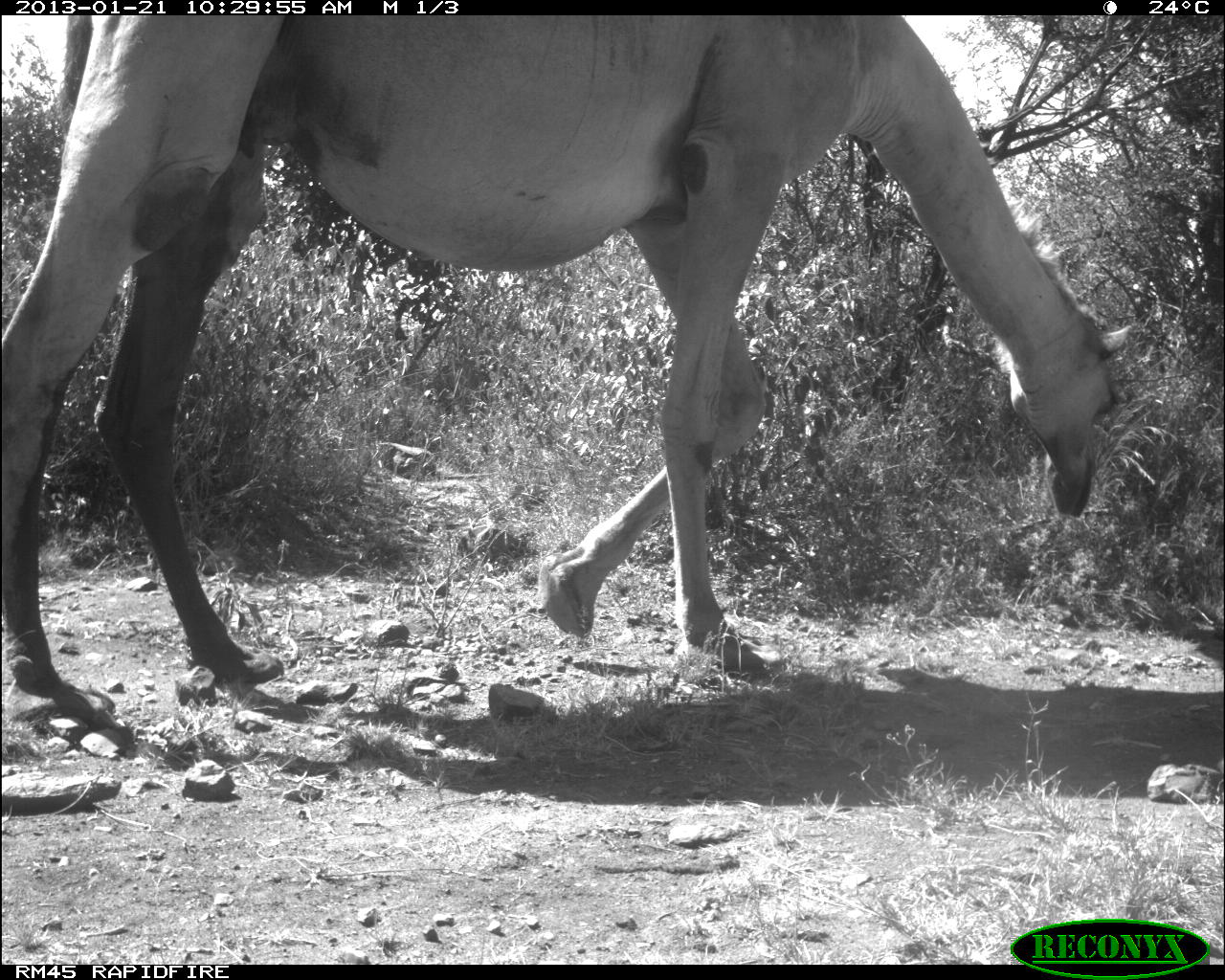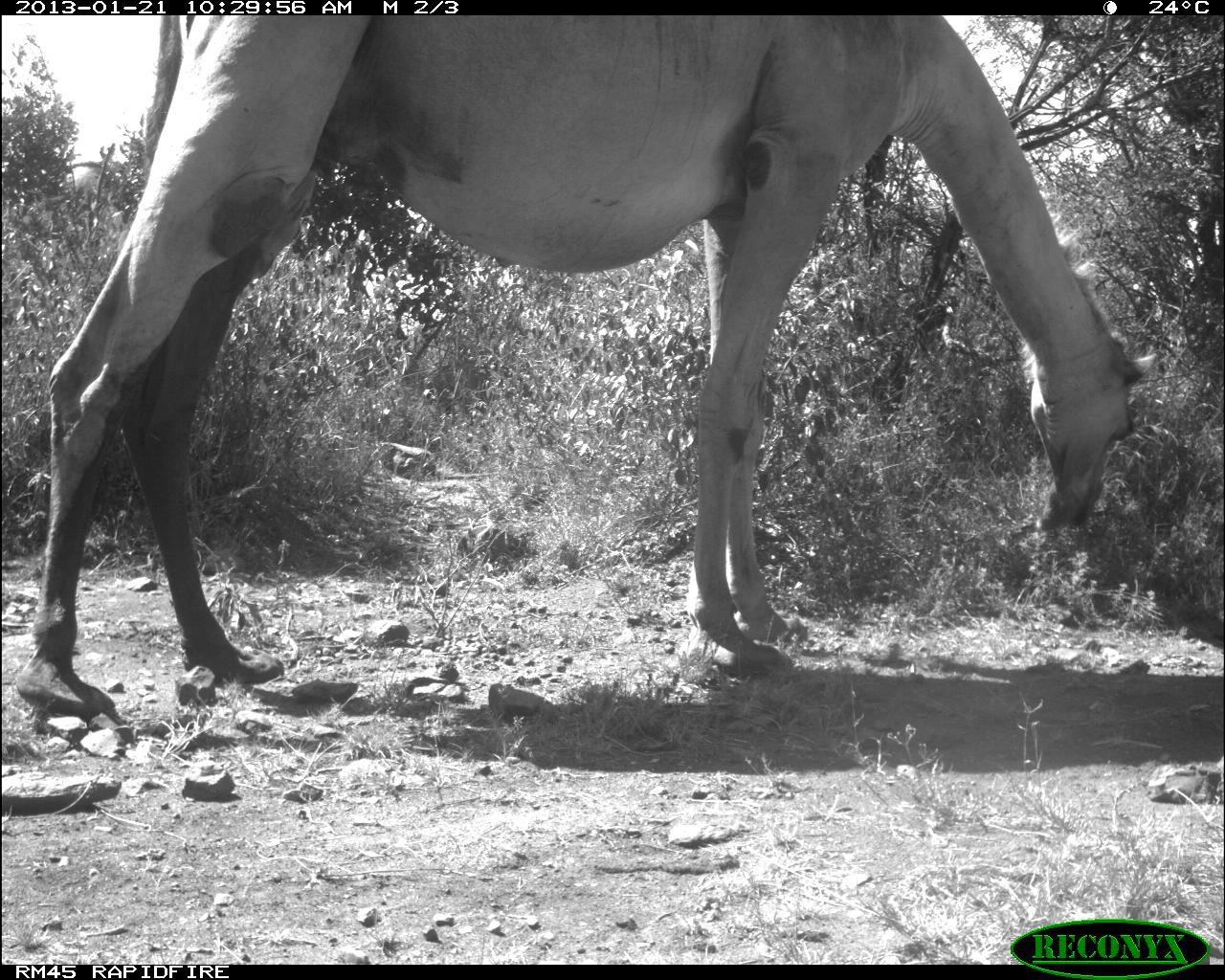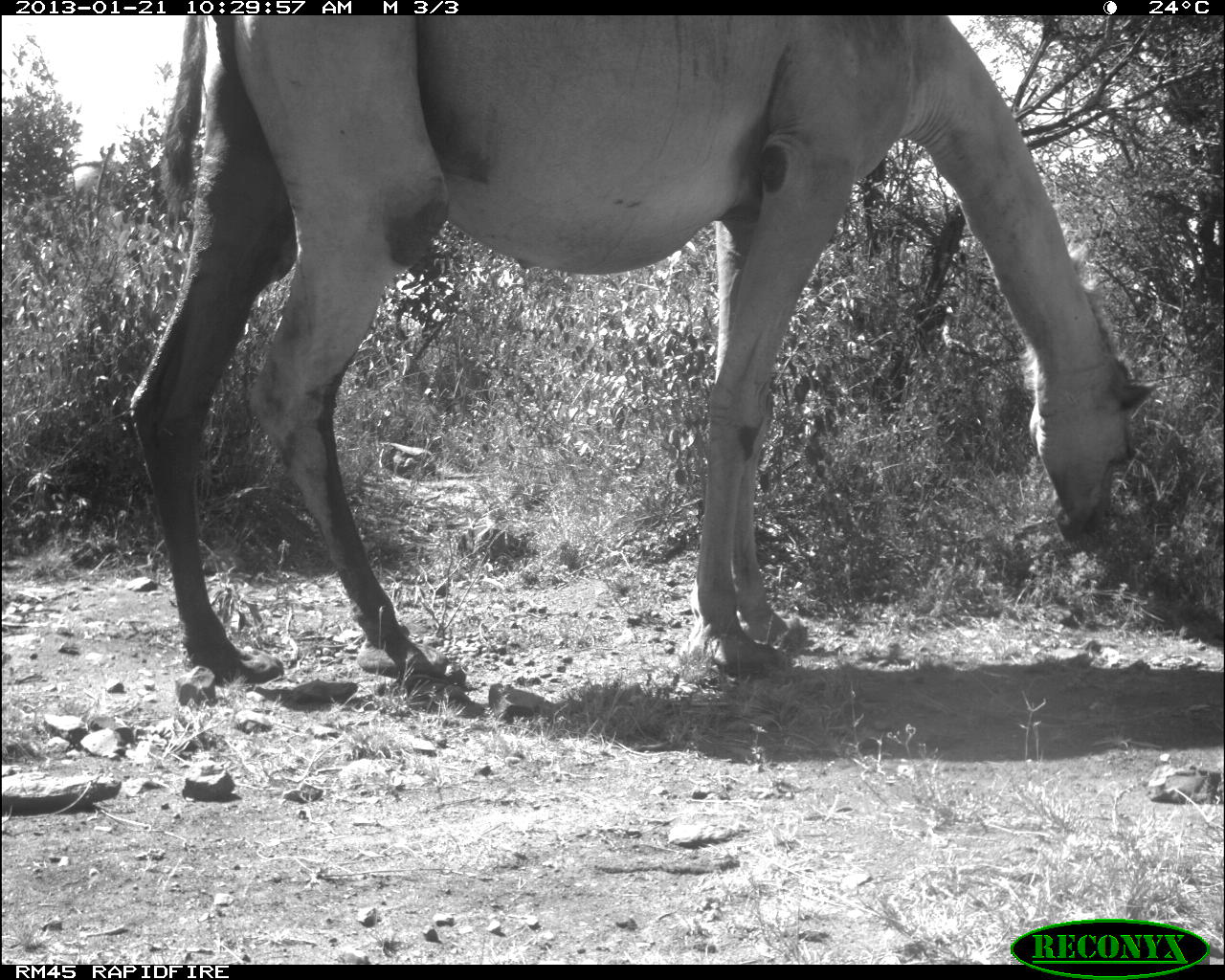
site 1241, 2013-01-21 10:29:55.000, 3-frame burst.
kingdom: Animalia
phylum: Chordata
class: Mammalia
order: Artiodactyla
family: Camelidae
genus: Camelus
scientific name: Camelus dromedarius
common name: dromedary camel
Camelus dromedarius (dromedary camel), count 1.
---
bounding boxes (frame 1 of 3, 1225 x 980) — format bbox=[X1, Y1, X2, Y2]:
camelus dromedarius: bbox=[1, 10, 1145, 731]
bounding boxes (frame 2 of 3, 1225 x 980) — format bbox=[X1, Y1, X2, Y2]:
camelus dromedarius: bbox=[16, 14, 1160, 742]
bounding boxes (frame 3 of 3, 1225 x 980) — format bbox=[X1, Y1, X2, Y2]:
camelus dromedarius: bbox=[124, 14, 1171, 693]